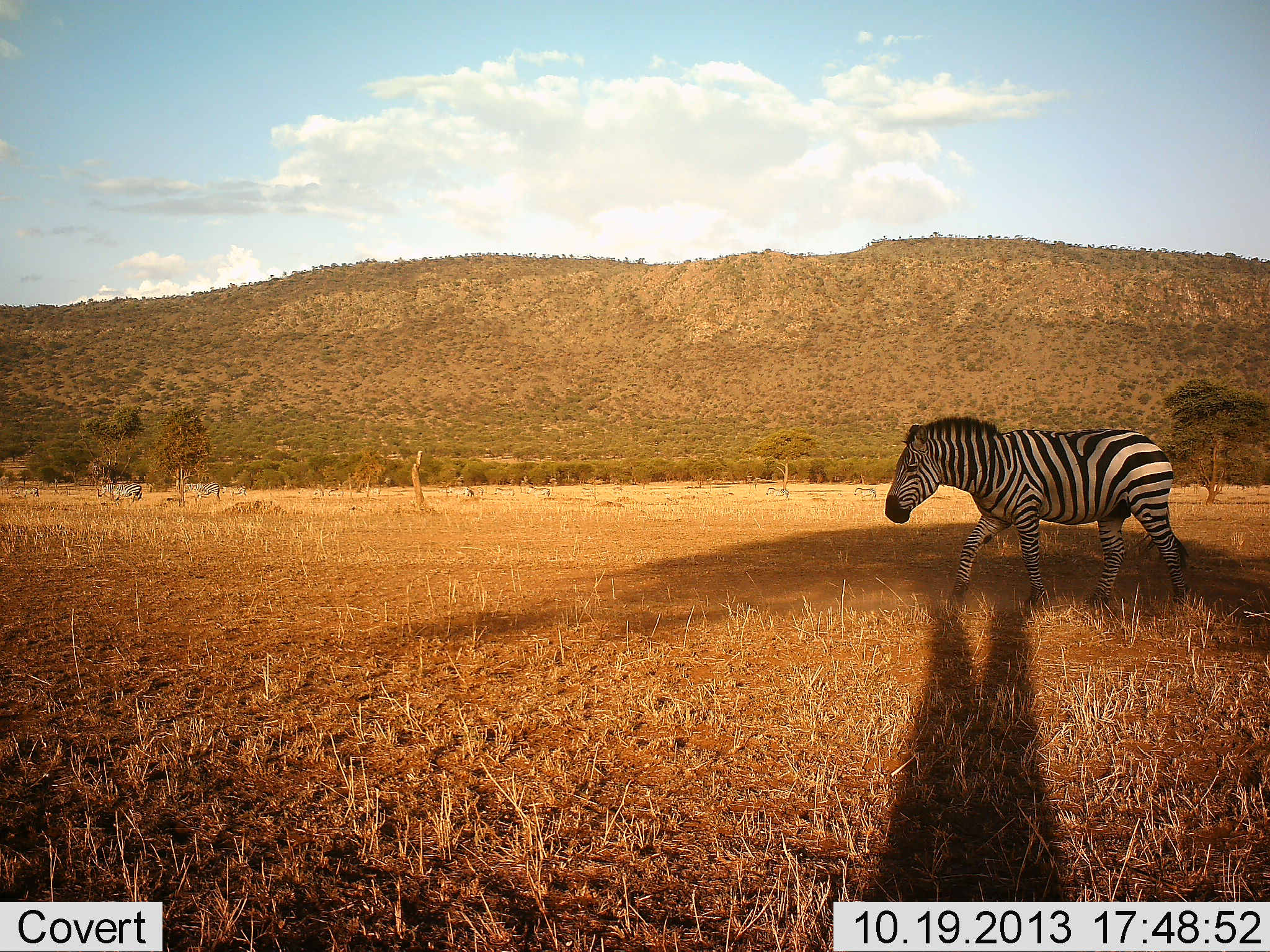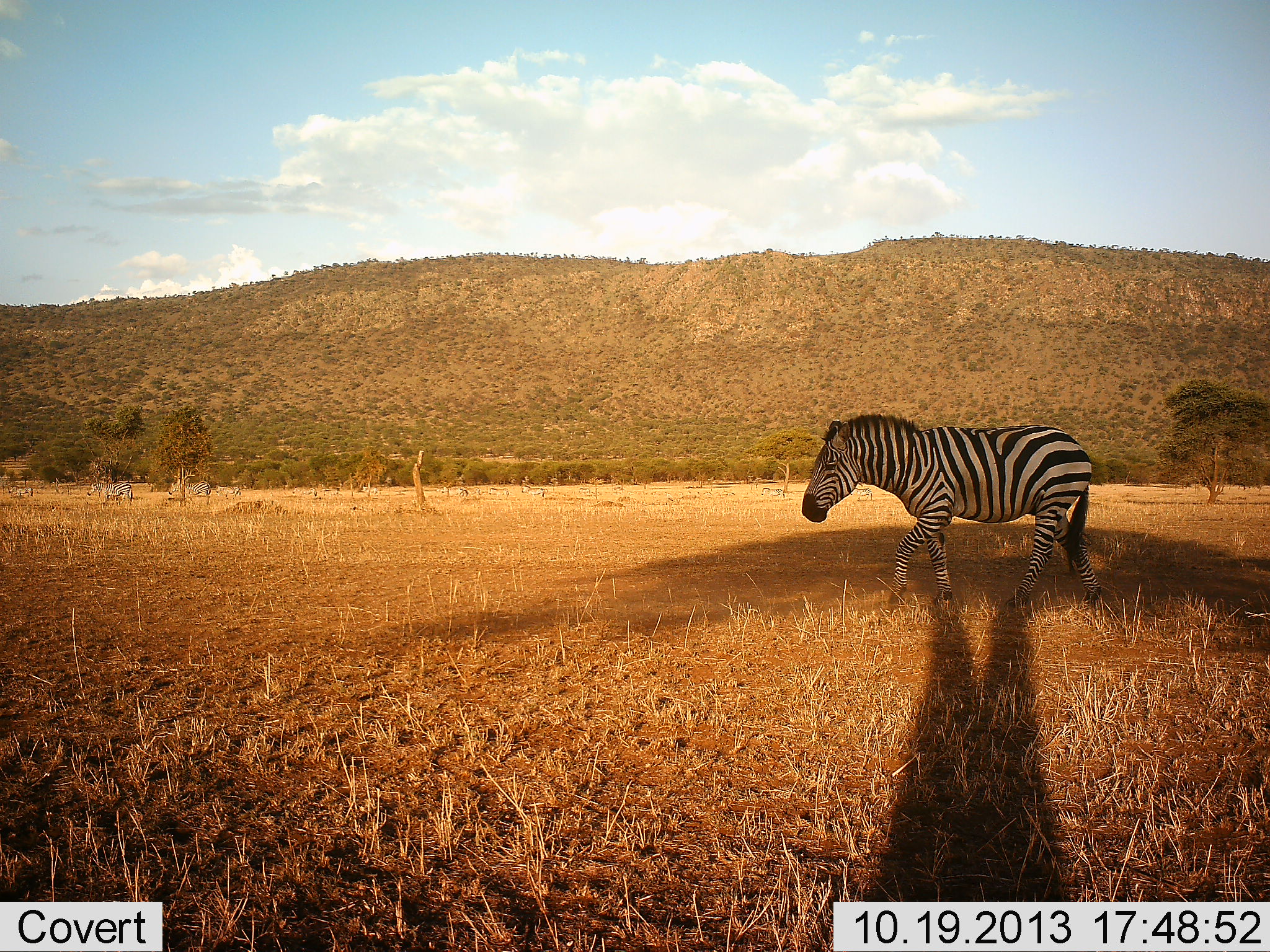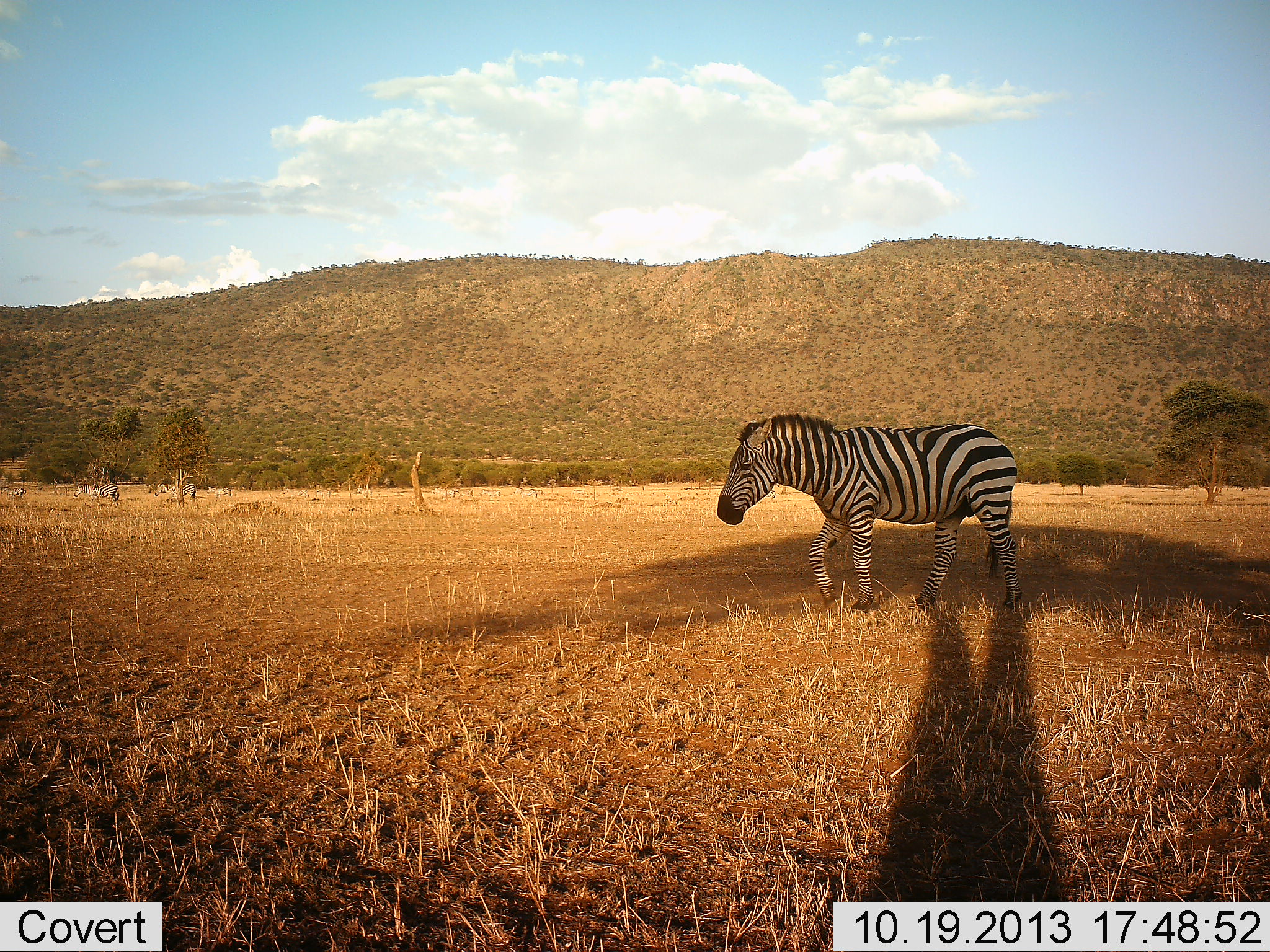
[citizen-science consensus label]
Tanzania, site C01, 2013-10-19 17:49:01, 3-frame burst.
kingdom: Animalia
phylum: Chordata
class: Mammalia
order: Perissodactyla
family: Equidae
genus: Equus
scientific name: Equus quagga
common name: plains zebra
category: zebra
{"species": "zebra (plains zebra) (Equus quagga)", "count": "5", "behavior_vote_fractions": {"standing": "0%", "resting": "0%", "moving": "100%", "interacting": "0%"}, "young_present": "0%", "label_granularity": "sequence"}